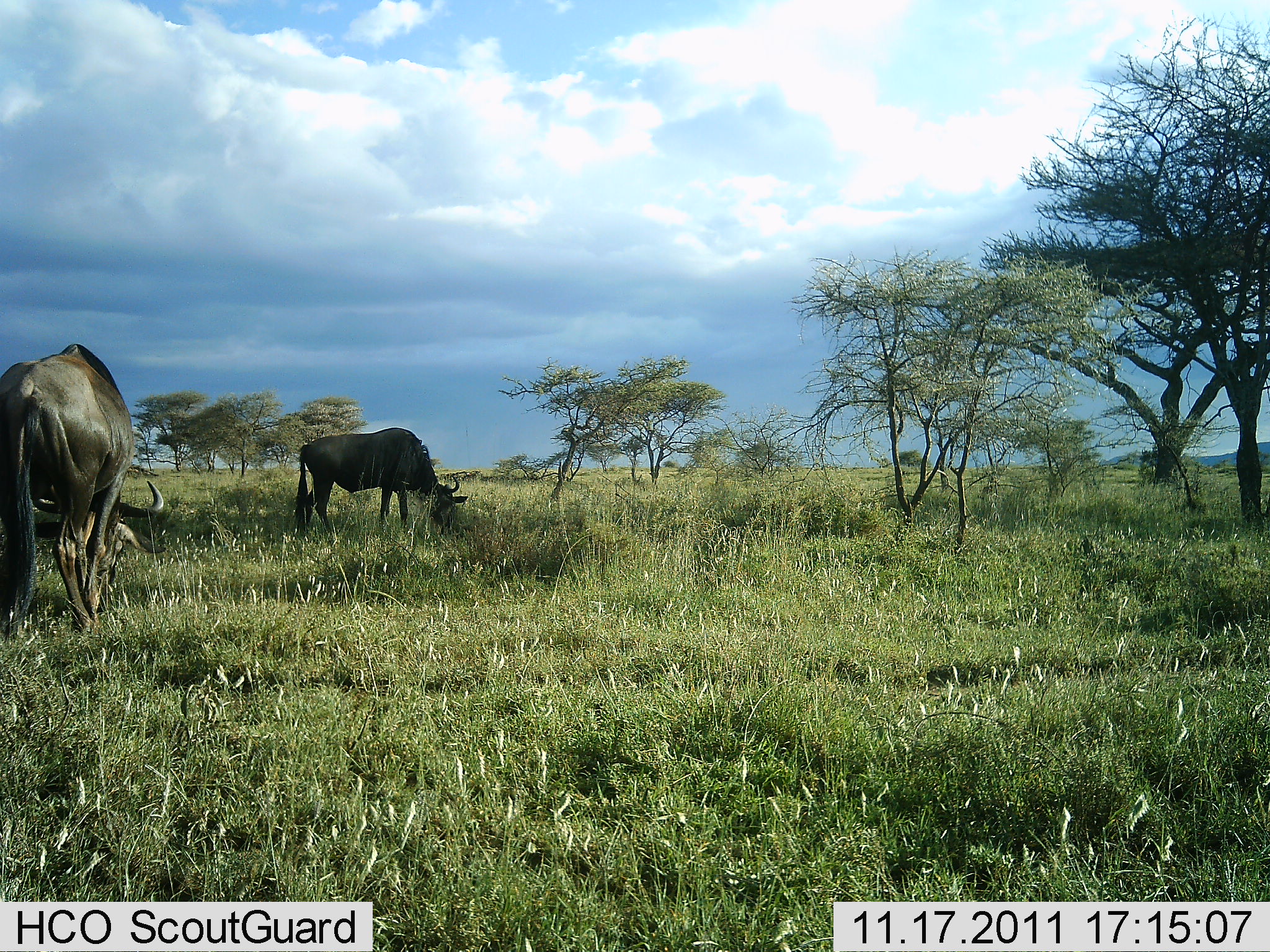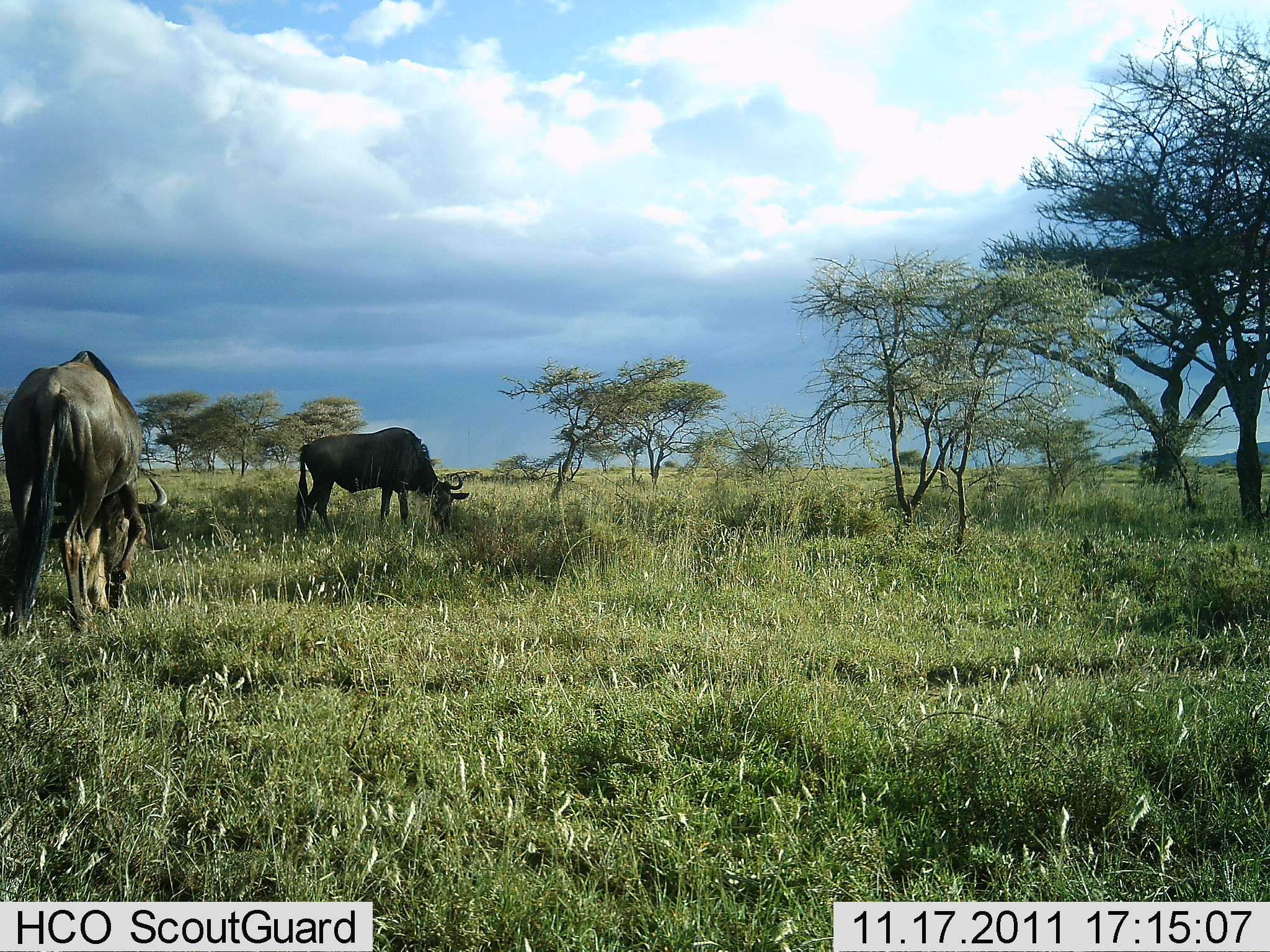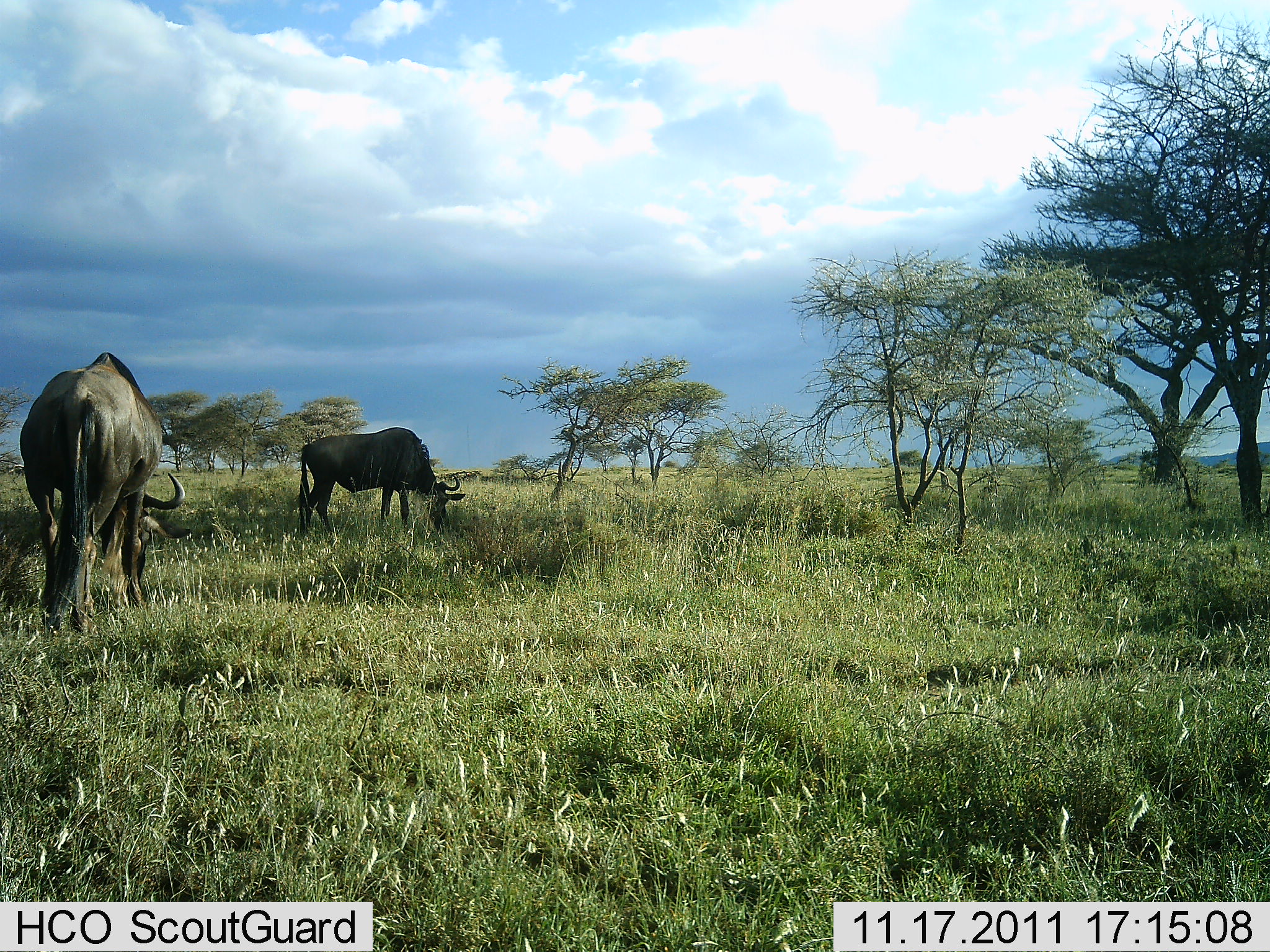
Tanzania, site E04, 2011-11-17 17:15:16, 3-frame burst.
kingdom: Animalia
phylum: Chordata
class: Mammalia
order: Artiodactyla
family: Bovidae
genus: Connochaetes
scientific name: Connochaetes taurinus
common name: blue wildebeest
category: wildebeest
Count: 2.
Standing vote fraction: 12%.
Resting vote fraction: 0%.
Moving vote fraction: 12%.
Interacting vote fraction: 0%.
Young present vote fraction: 0%.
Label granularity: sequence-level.